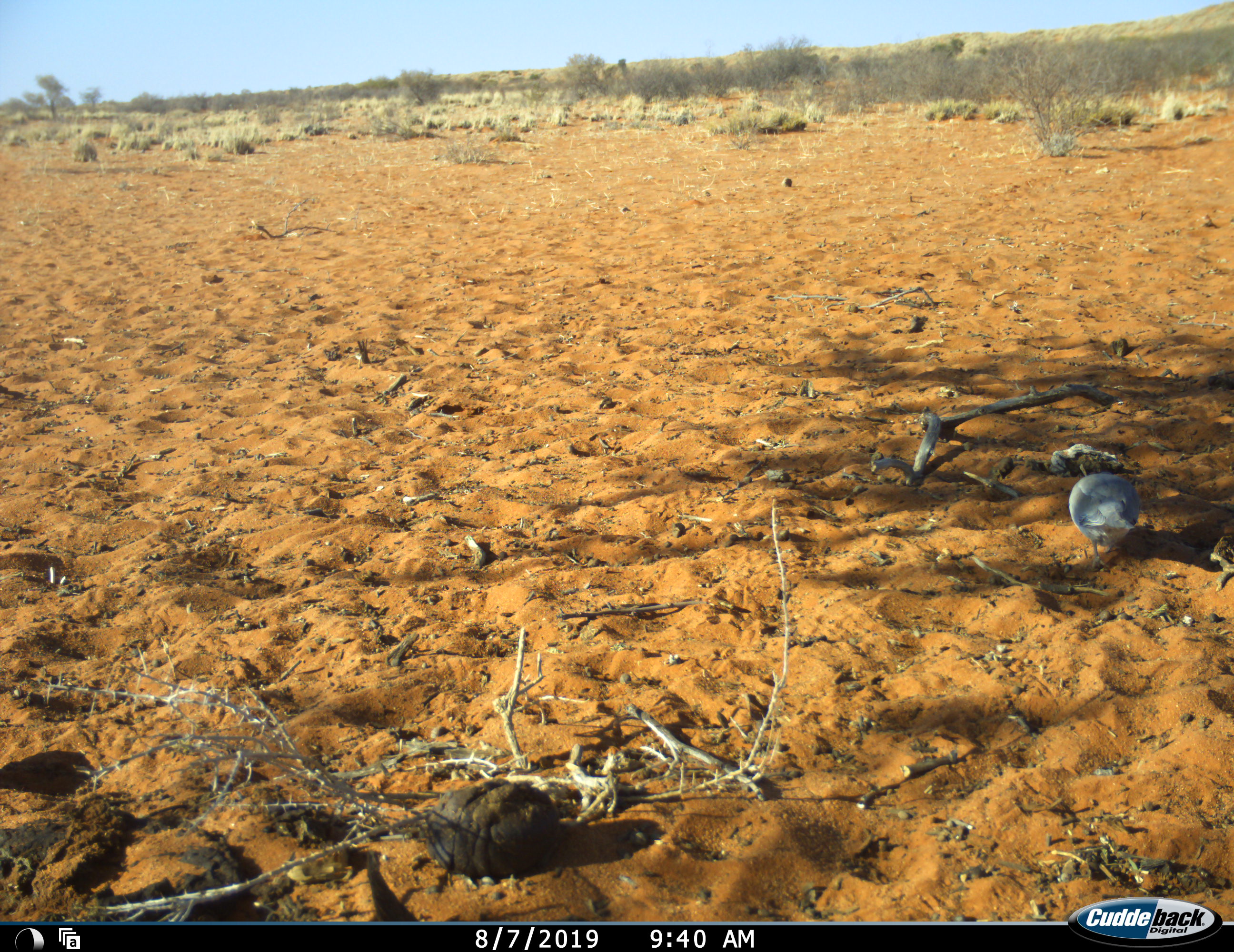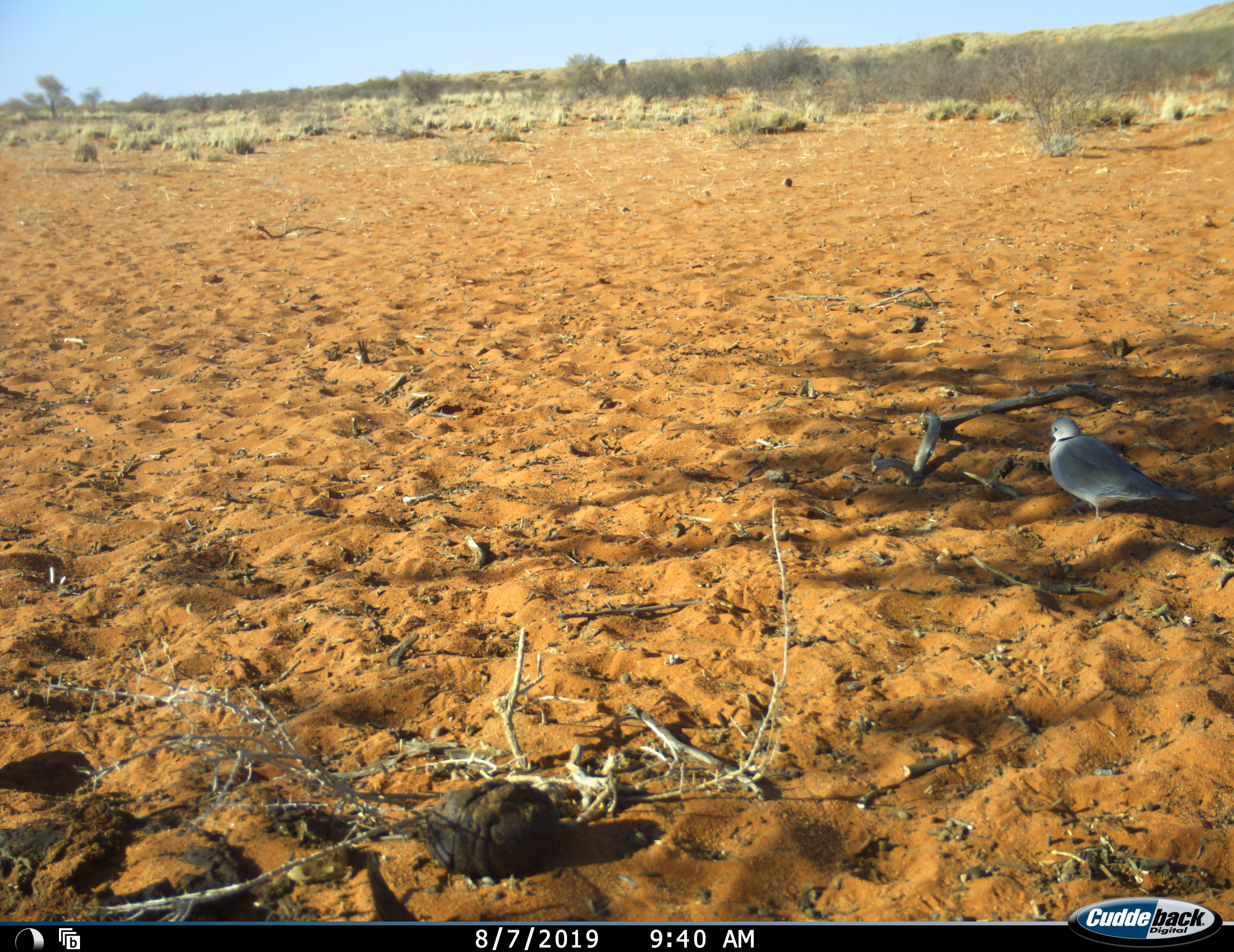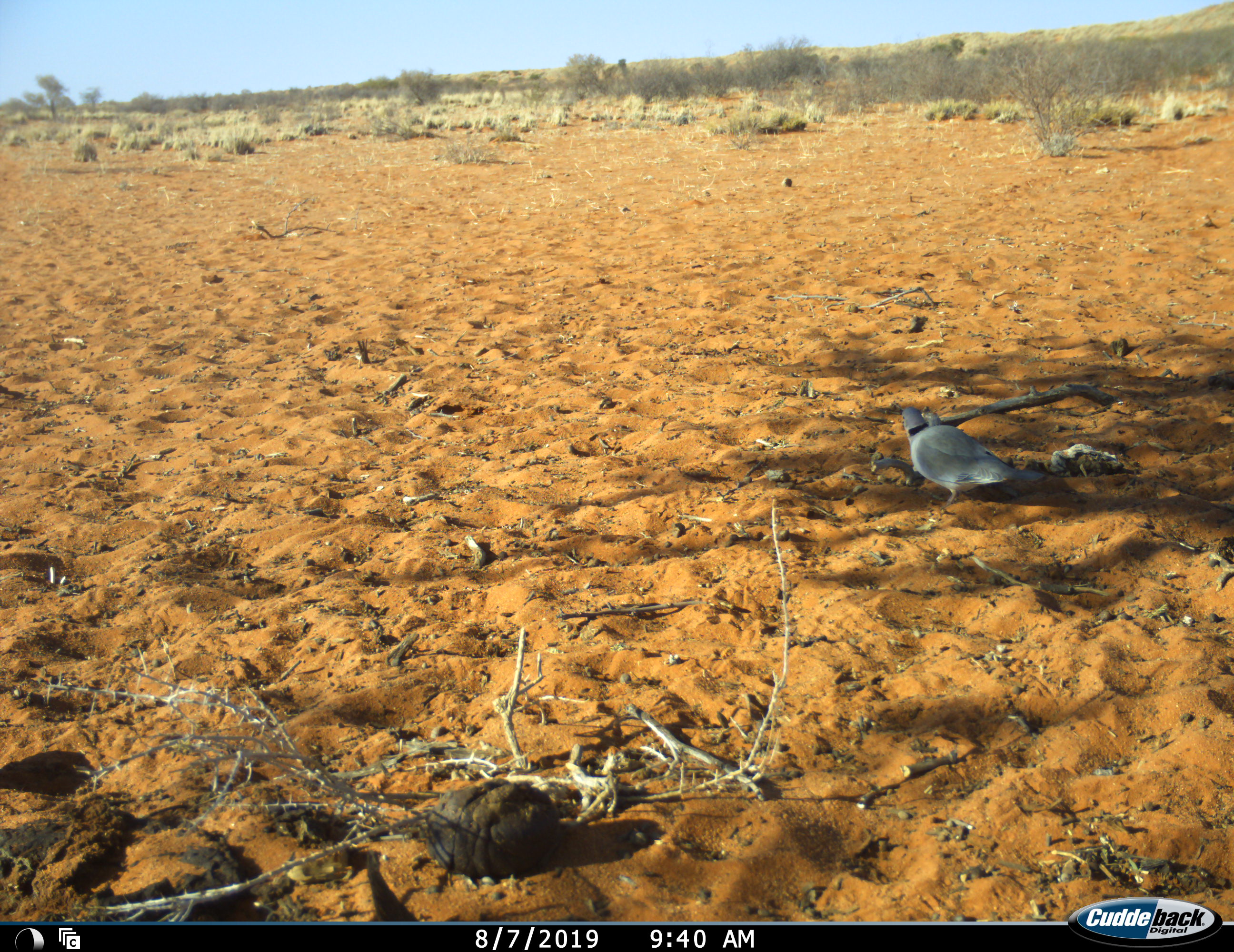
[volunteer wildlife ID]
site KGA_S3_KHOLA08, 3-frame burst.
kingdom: Animalia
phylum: Chordata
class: Aves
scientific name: Aves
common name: bird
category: birdother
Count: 1.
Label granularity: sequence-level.